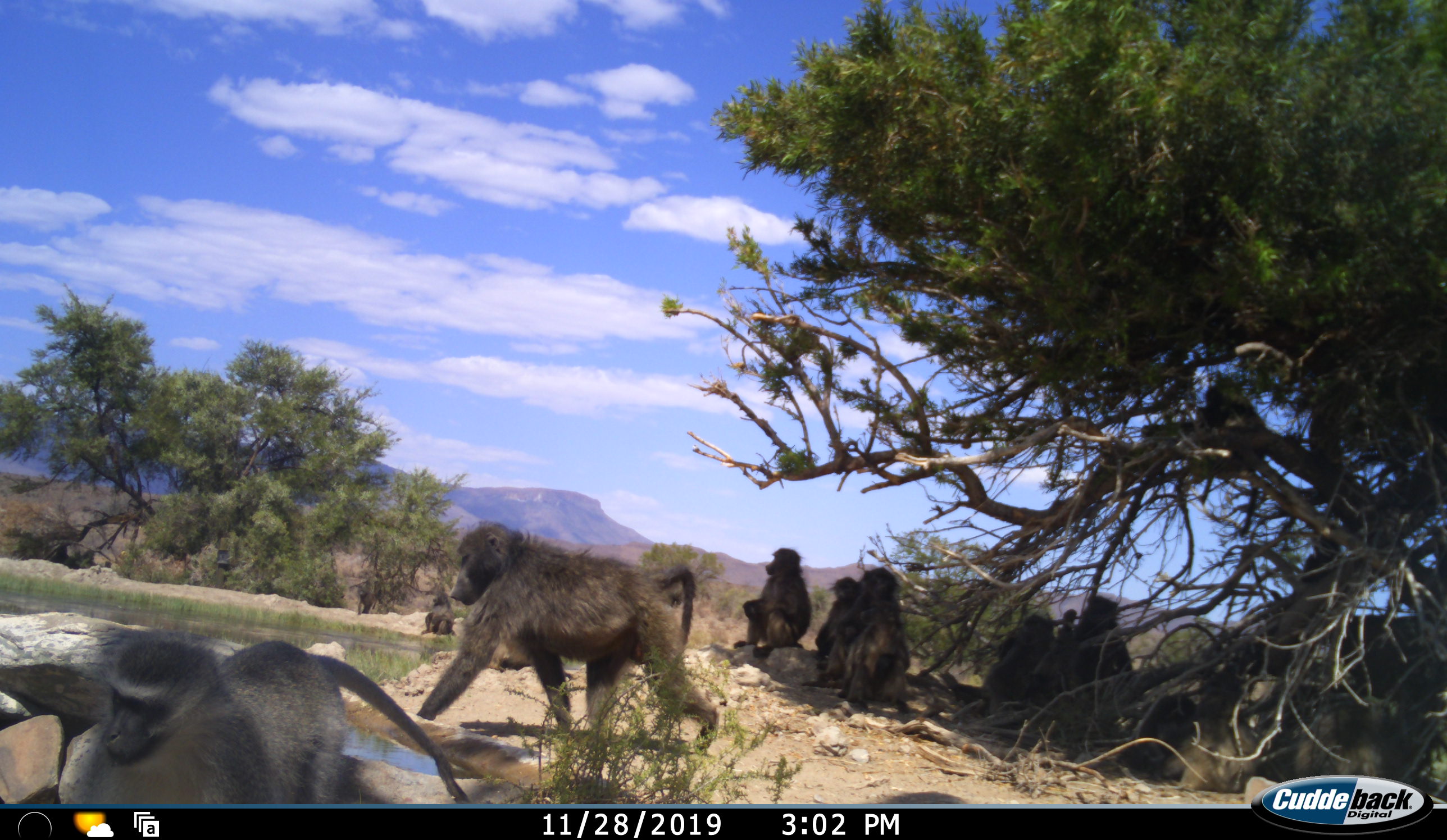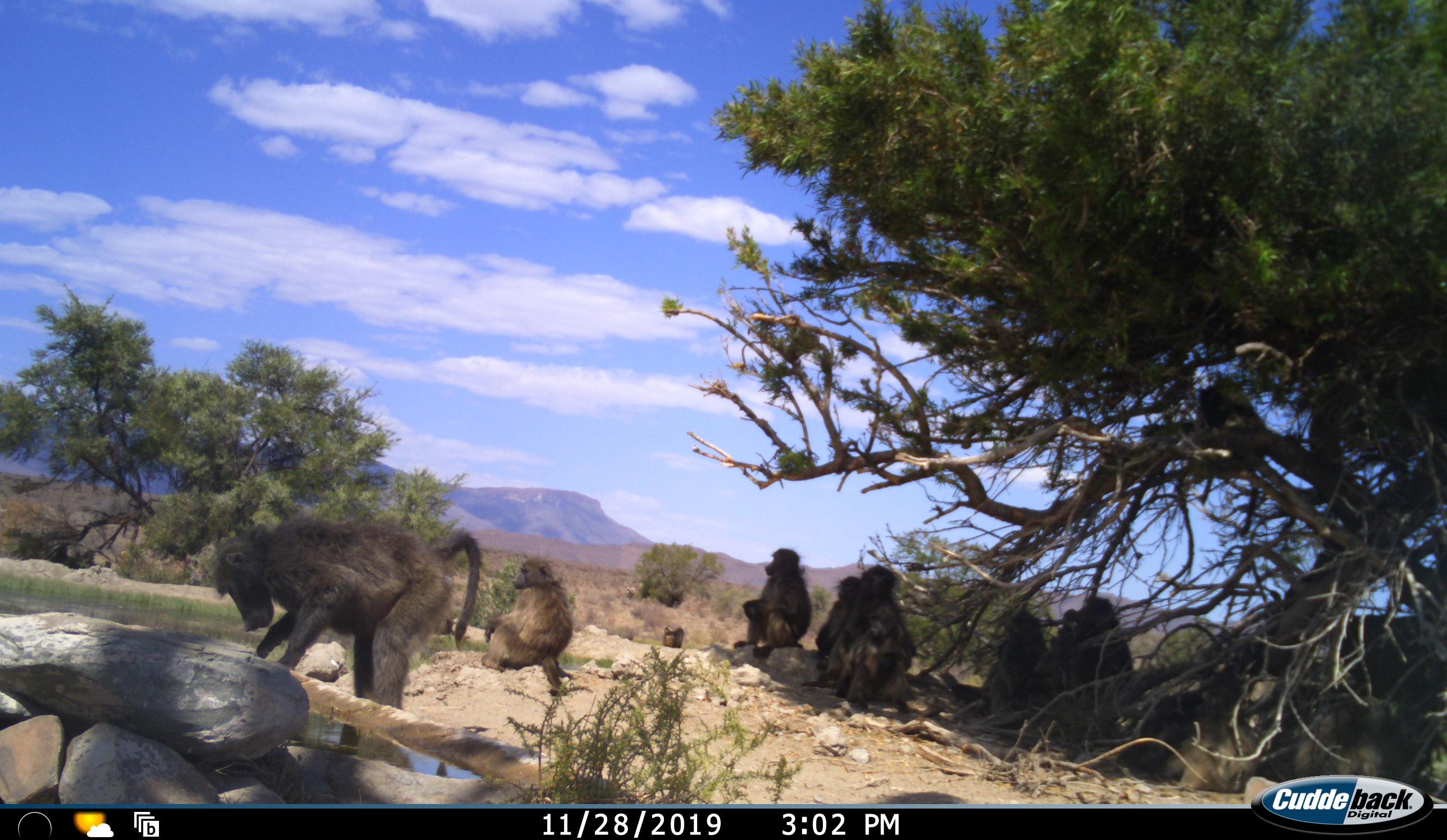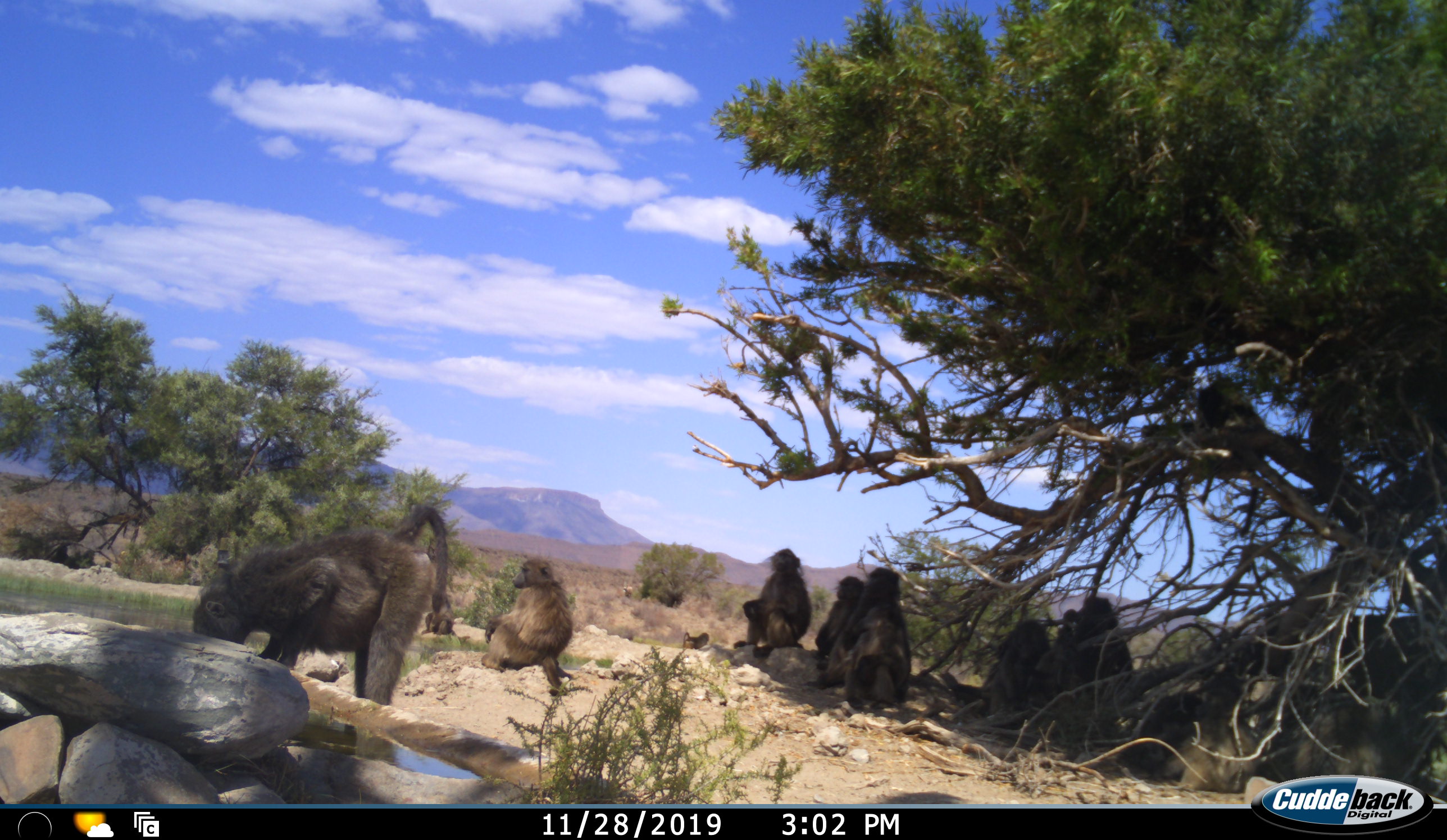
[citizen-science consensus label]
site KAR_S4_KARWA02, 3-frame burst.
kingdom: Animalia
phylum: Chordata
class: Mammalia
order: Primates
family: Cercopithecidae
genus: Papio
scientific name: Papio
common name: baboon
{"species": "baboon (Papio)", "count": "11-50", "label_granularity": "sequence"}